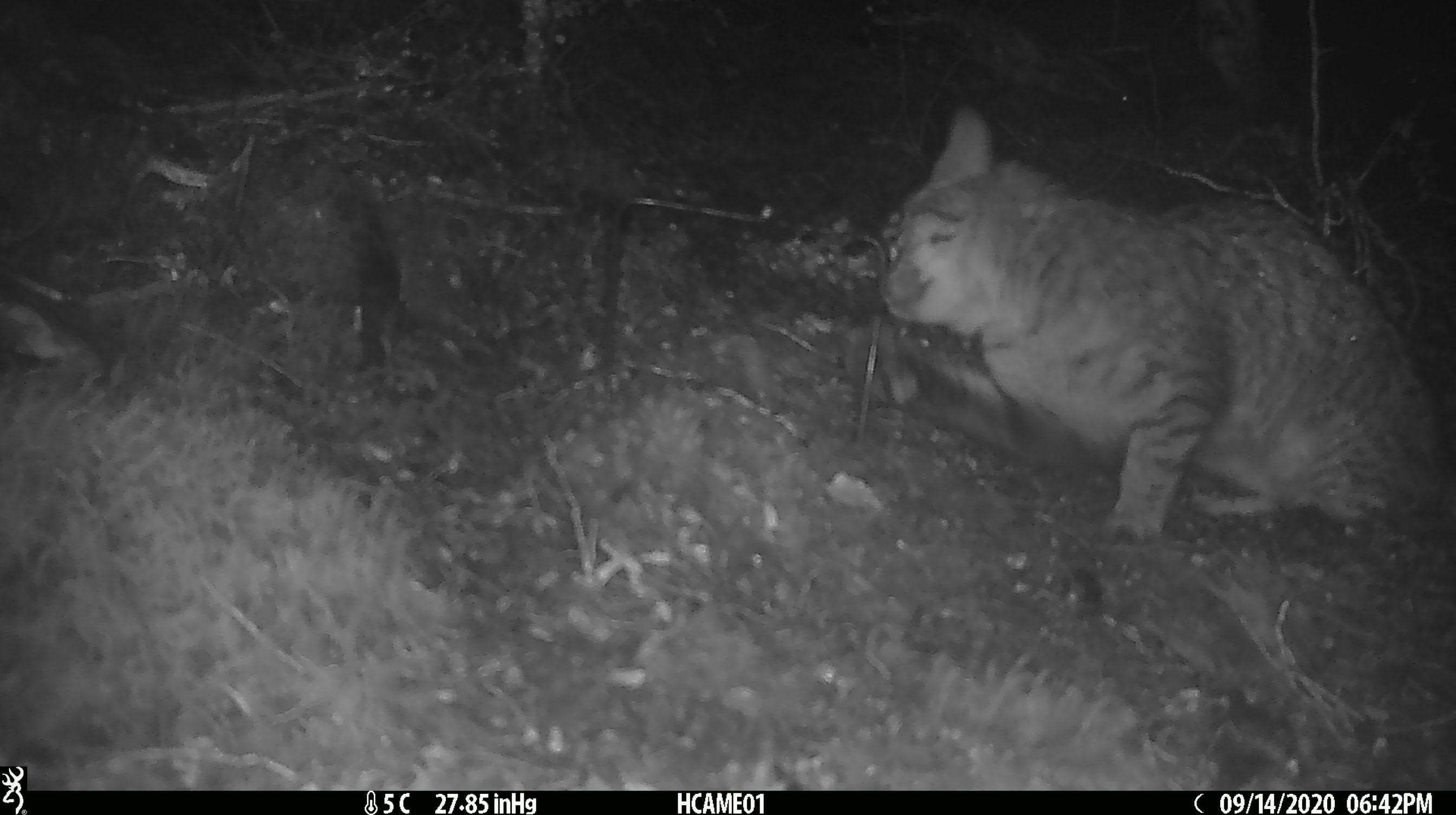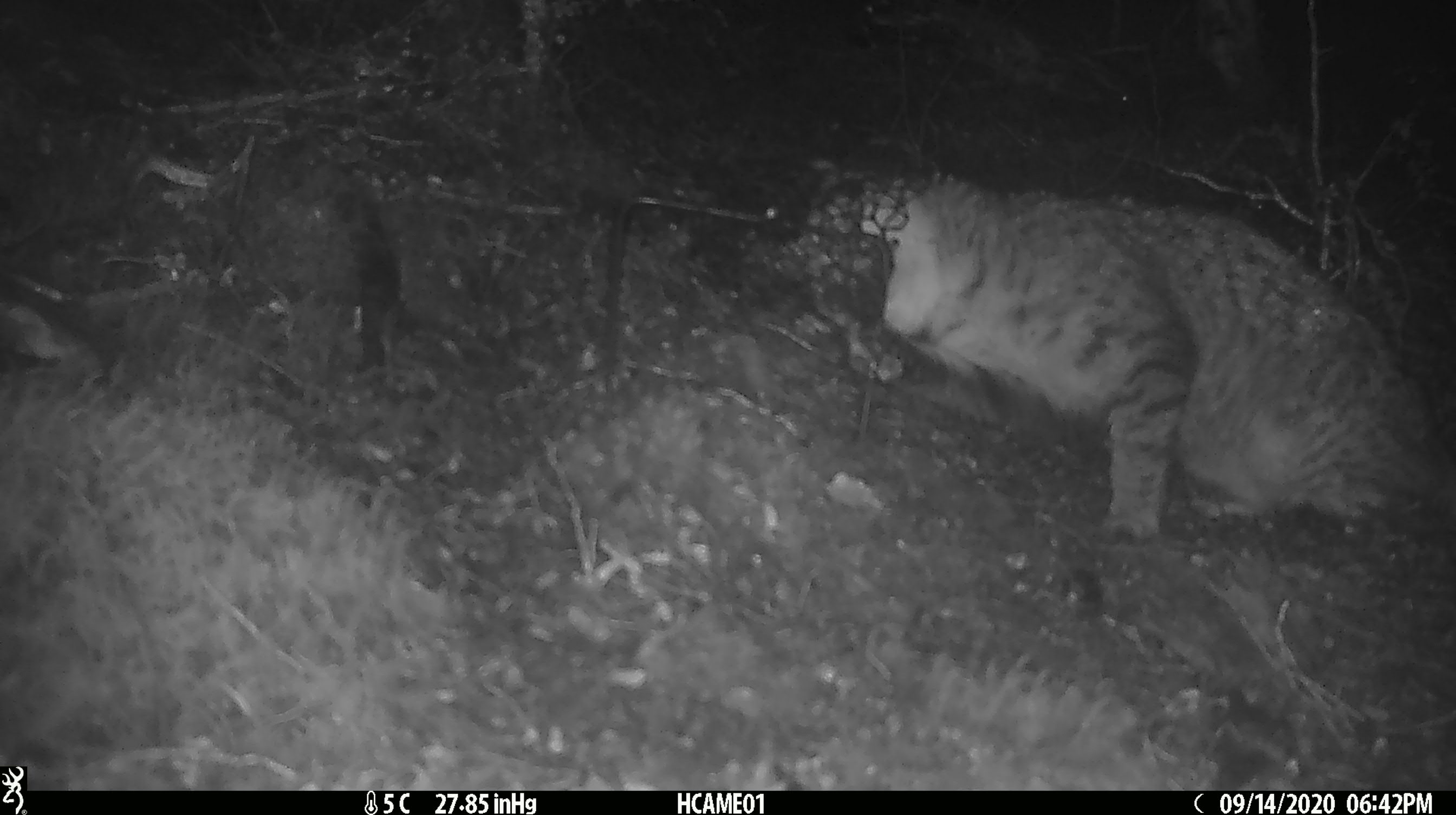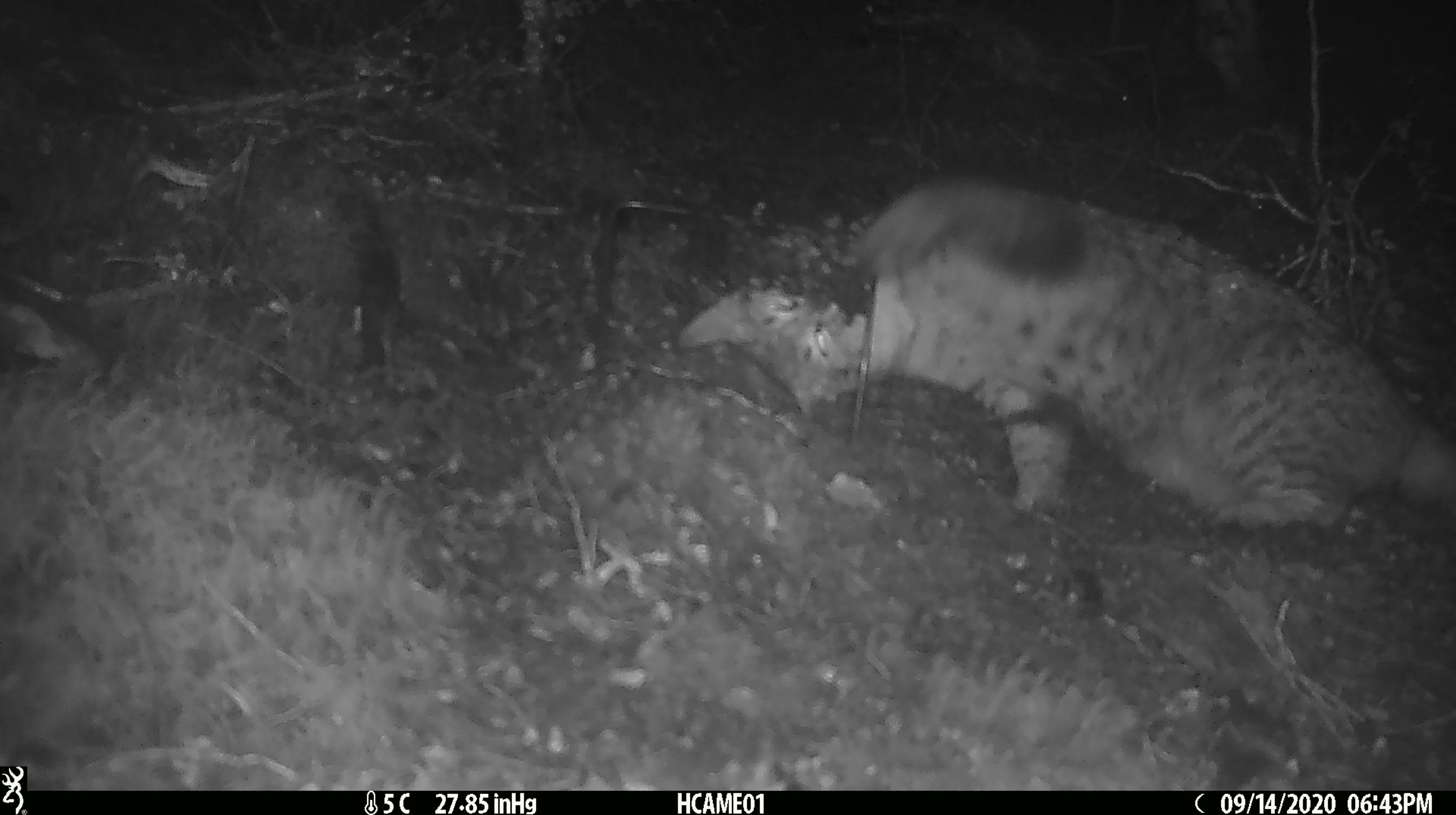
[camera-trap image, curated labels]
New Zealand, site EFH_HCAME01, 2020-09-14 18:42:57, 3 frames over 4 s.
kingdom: Animalia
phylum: Chordata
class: Mammalia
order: Carnivora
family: Felidae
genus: Felis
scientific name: Felis catus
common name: domestic cat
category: cat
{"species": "cat (domestic cat) (Felis catus)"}